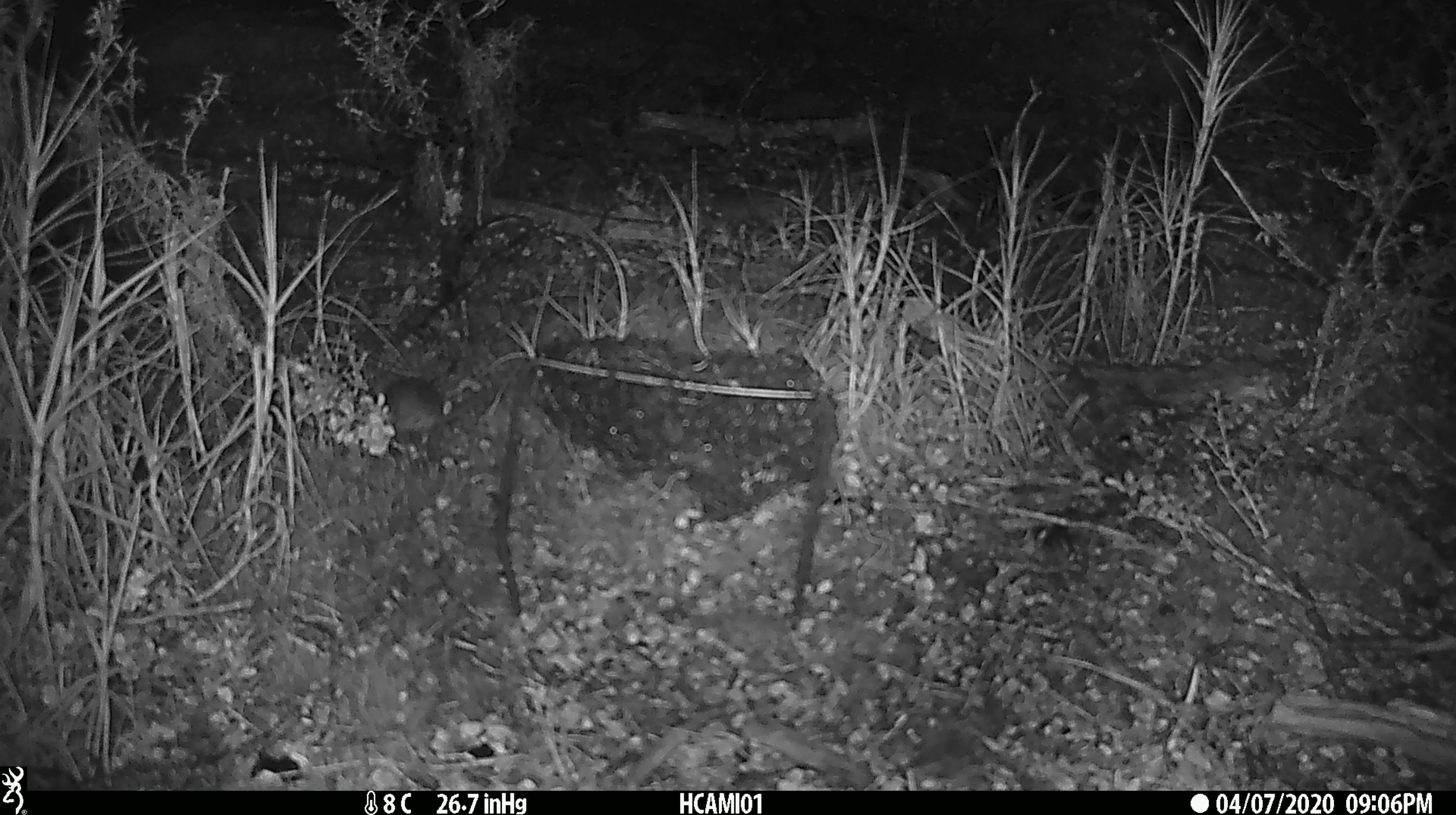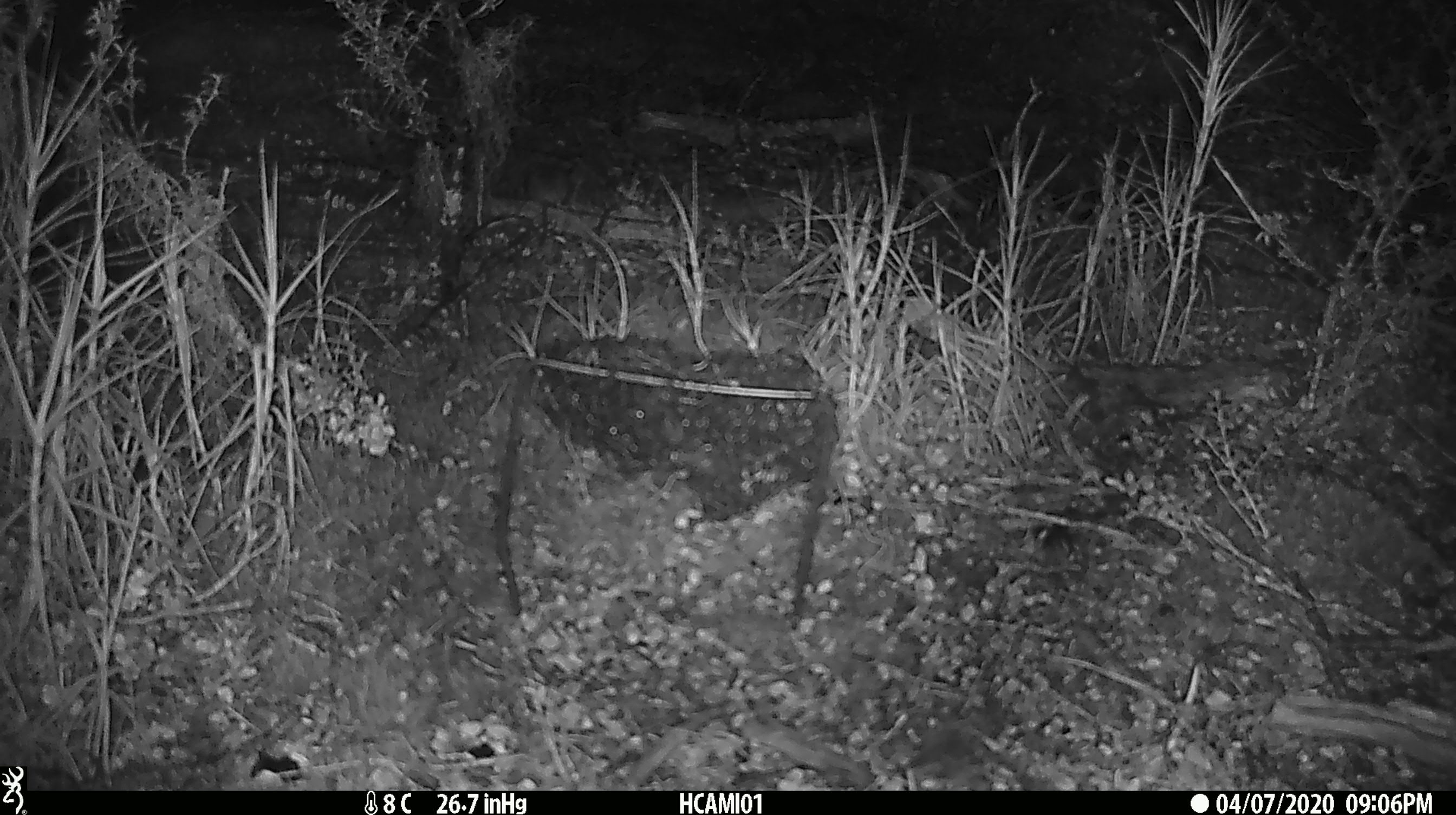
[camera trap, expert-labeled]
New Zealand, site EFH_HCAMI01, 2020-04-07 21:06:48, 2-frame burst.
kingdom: Animalia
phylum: Chordata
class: Mammalia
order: Rodentia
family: Muridae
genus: Mus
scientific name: Mus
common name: mouse